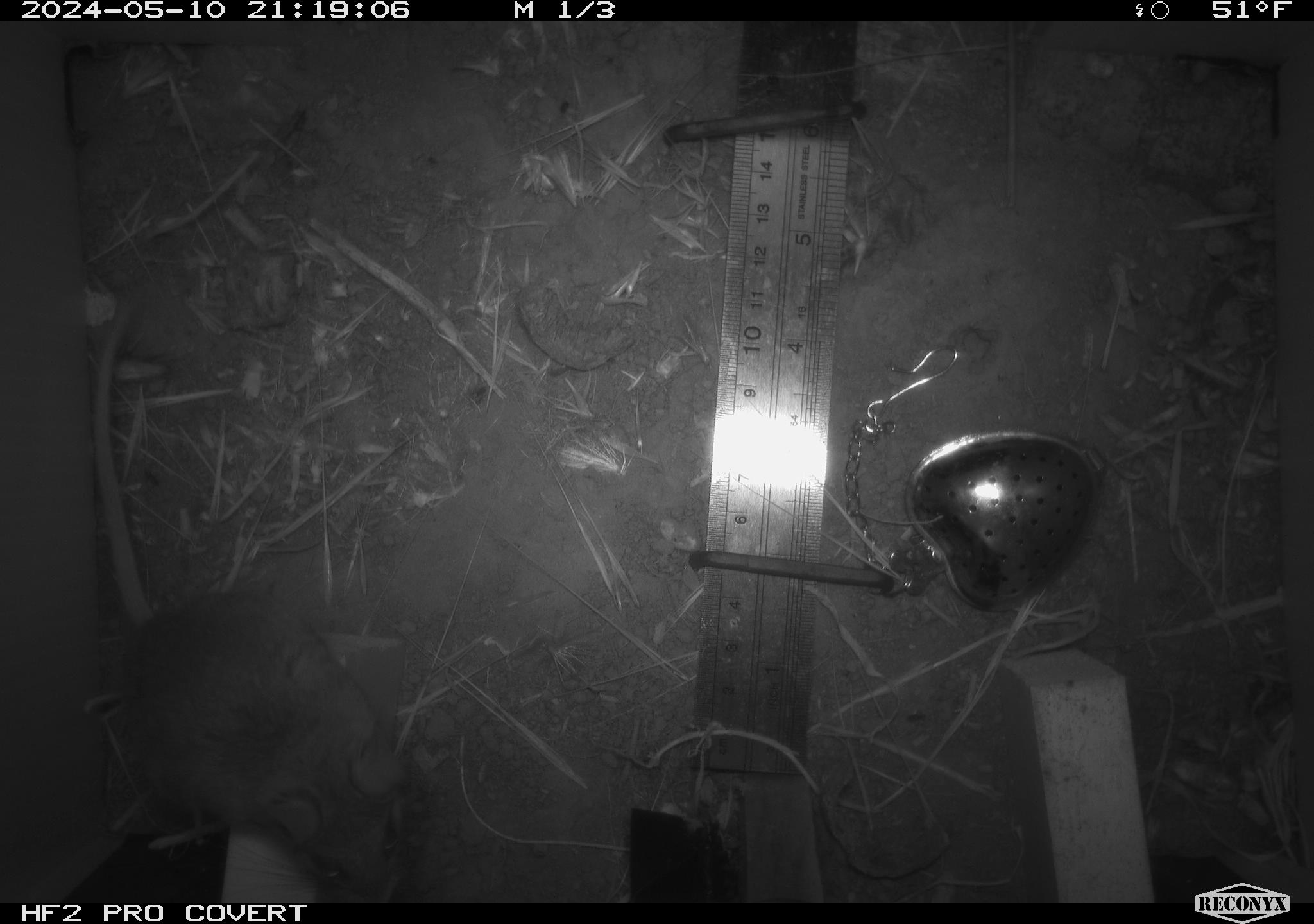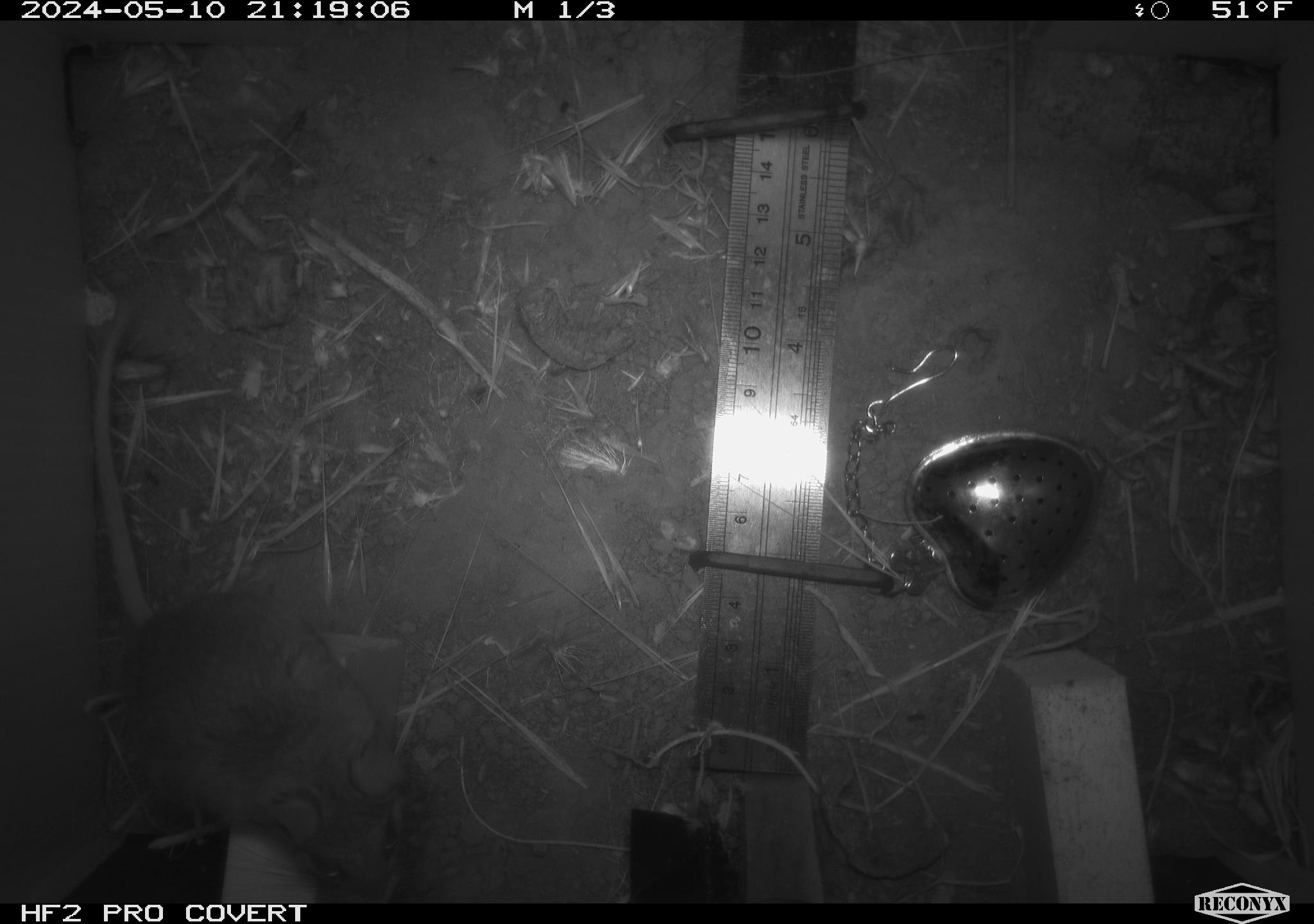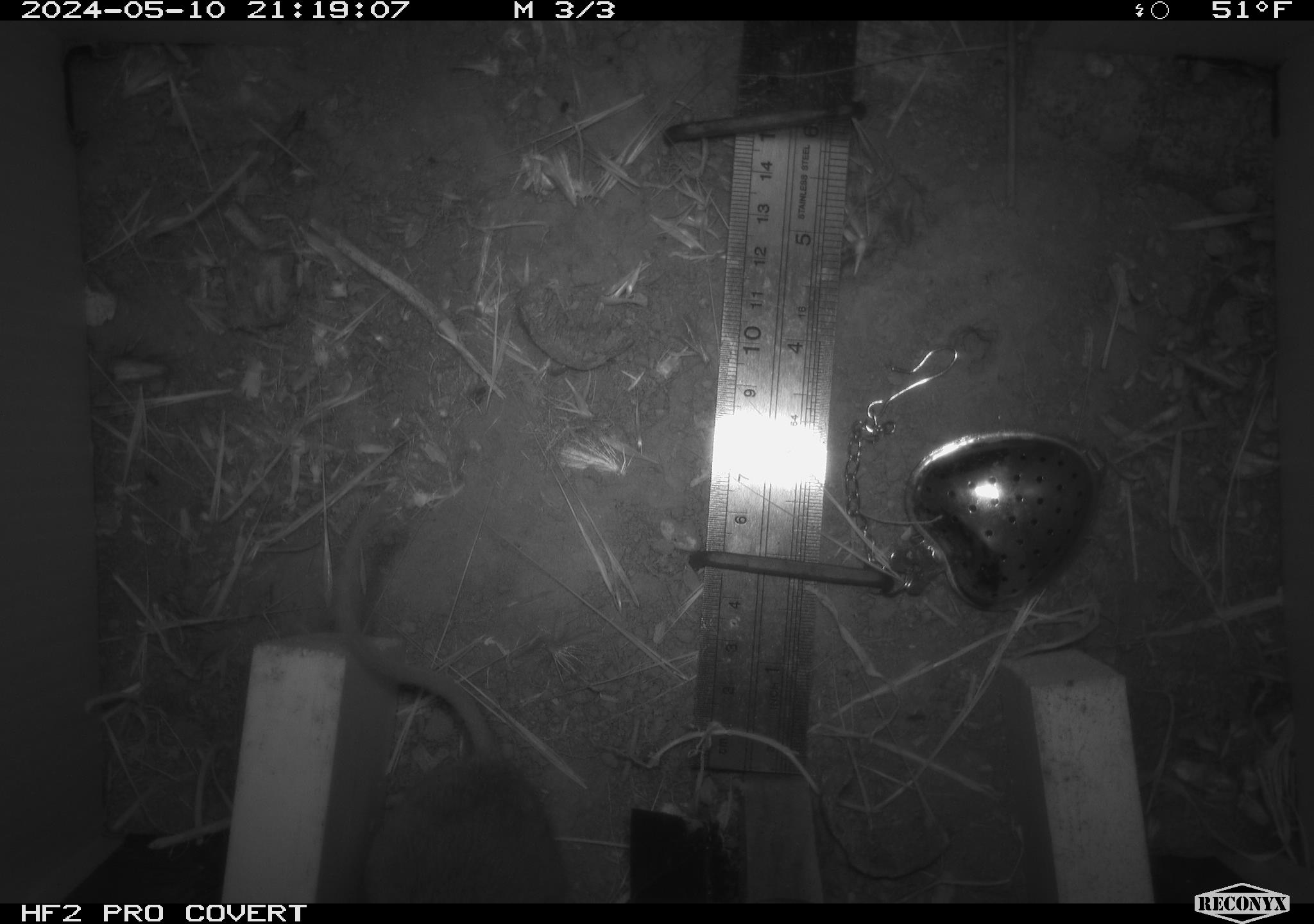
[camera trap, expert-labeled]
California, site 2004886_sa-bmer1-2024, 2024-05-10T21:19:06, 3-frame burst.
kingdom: Animalia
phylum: Chordata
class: Mammalia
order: Rodentia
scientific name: Rodentia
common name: mouse species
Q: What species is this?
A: Mouse species (Rodentia).